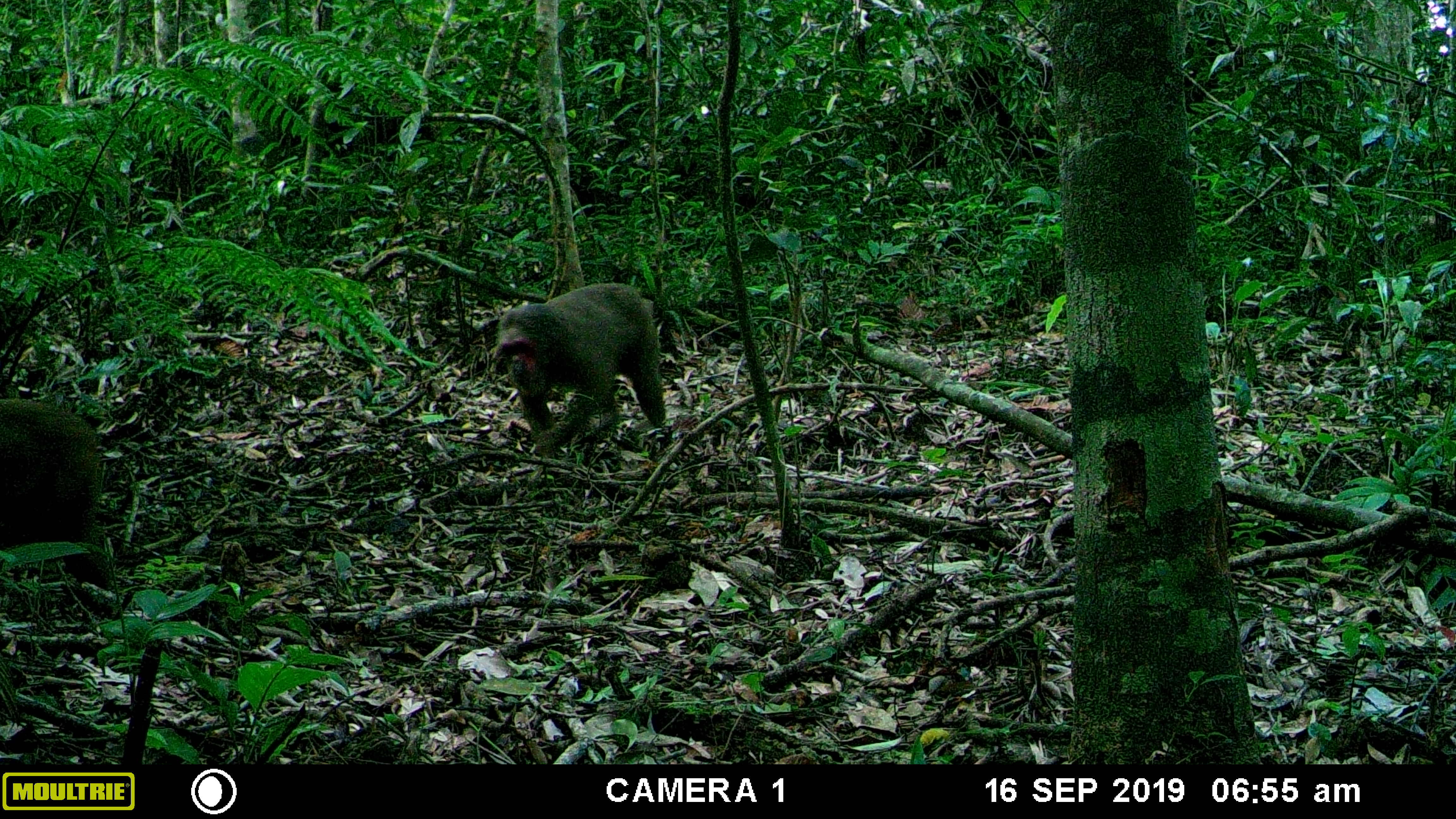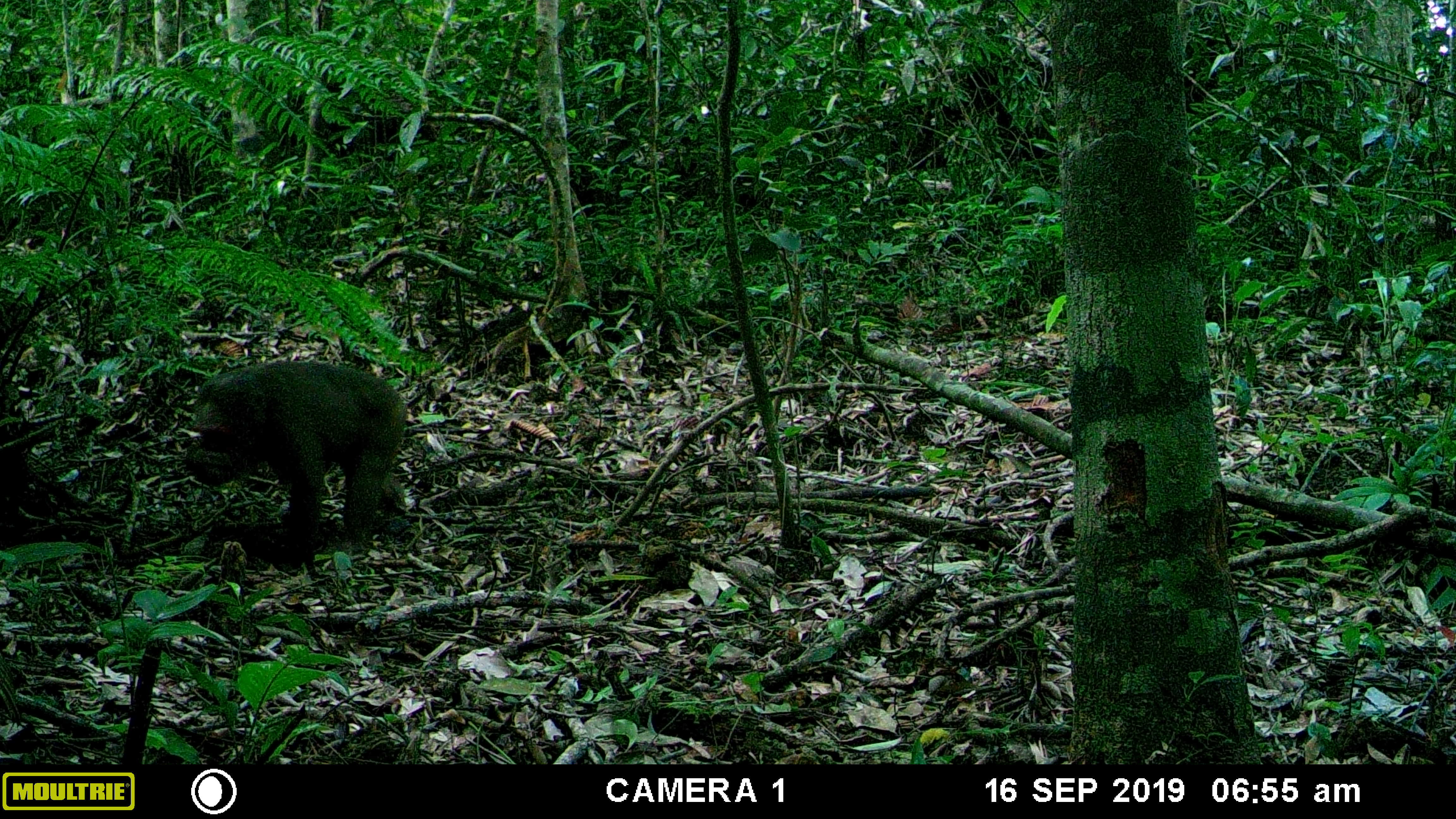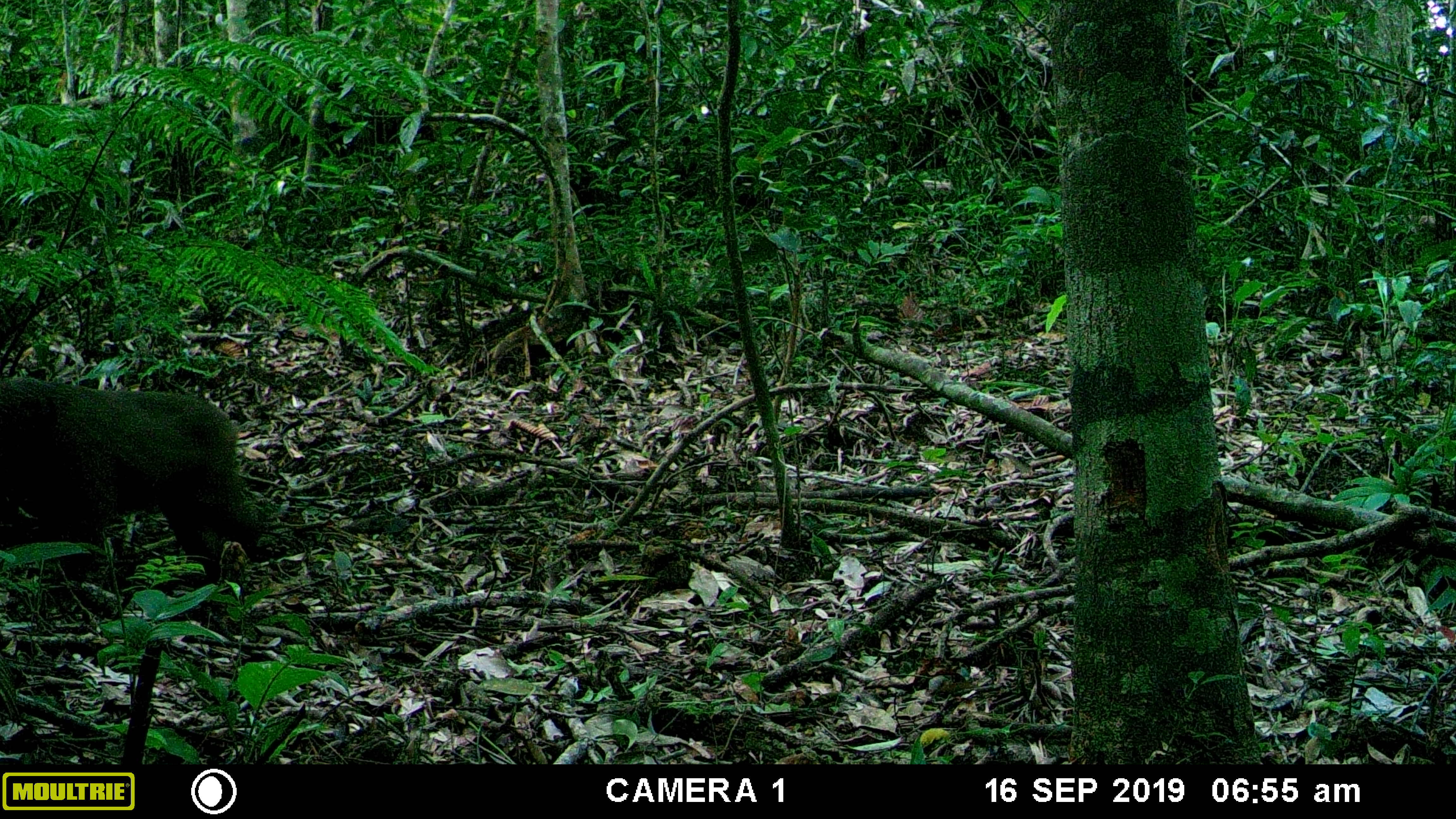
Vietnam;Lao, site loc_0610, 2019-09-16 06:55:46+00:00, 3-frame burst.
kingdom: Animalia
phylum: Chordata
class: Mammalia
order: Primates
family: Cercopithecidae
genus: Macaca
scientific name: Macaca arctoides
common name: stump-tailed macaque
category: stump tailed macaque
Stump tailed macaque (stump-tailed macaque) (Macaca arctoides). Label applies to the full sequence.